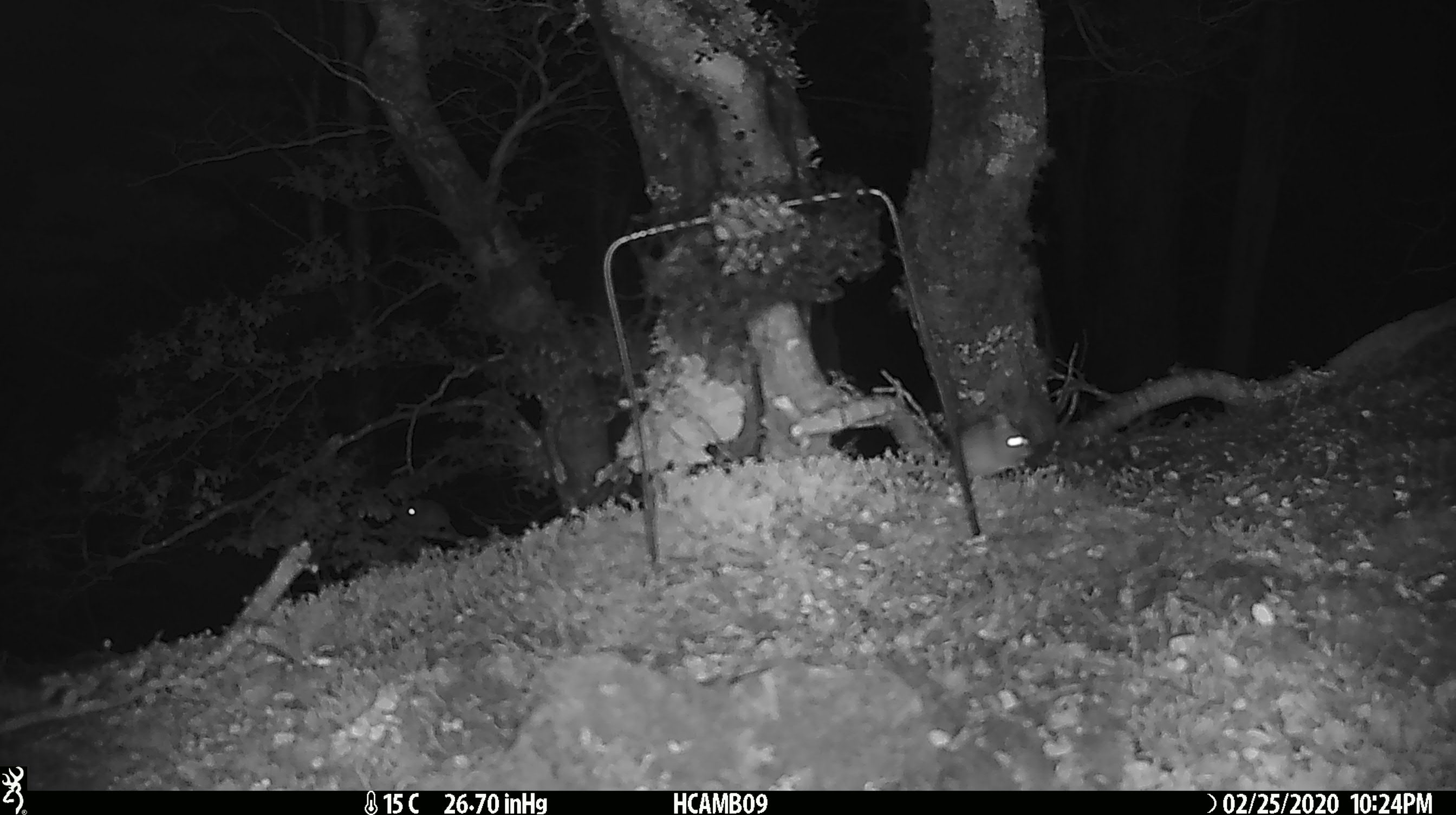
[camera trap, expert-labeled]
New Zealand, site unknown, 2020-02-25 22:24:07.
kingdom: Animalia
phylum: Chordata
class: Mammalia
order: Rodentia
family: Muridae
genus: Mus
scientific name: Mus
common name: mouse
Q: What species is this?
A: Mouse (Mus).